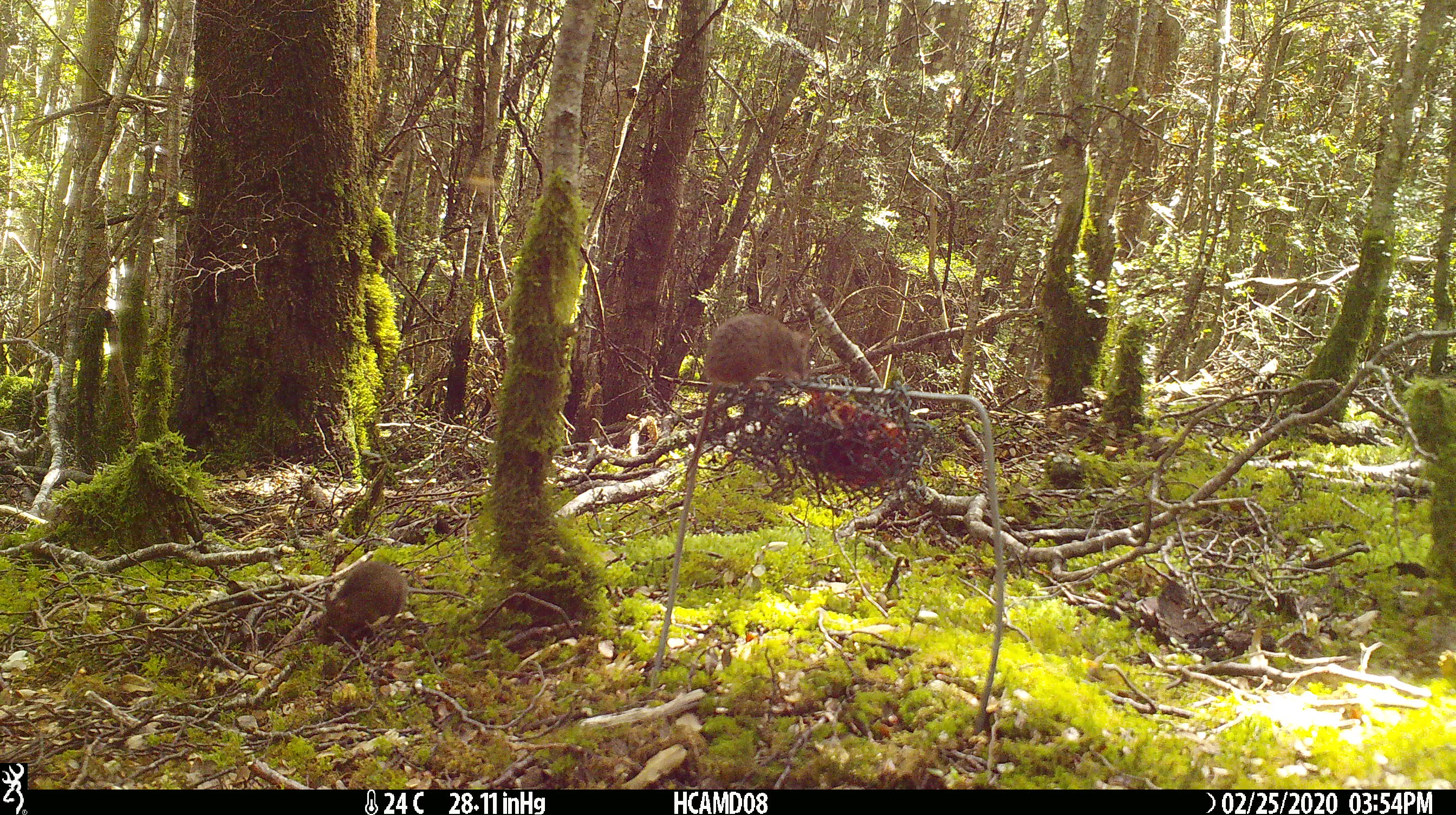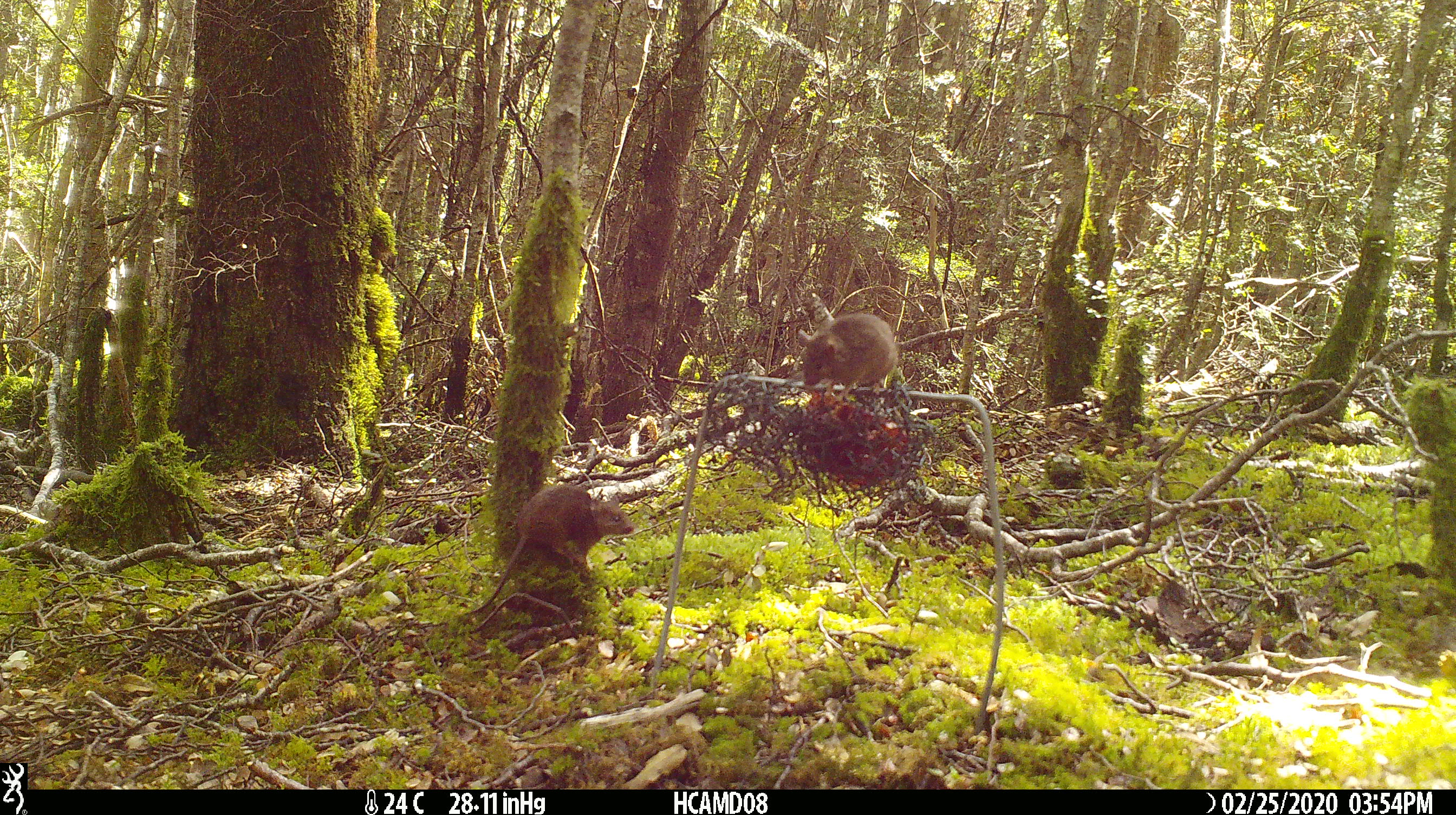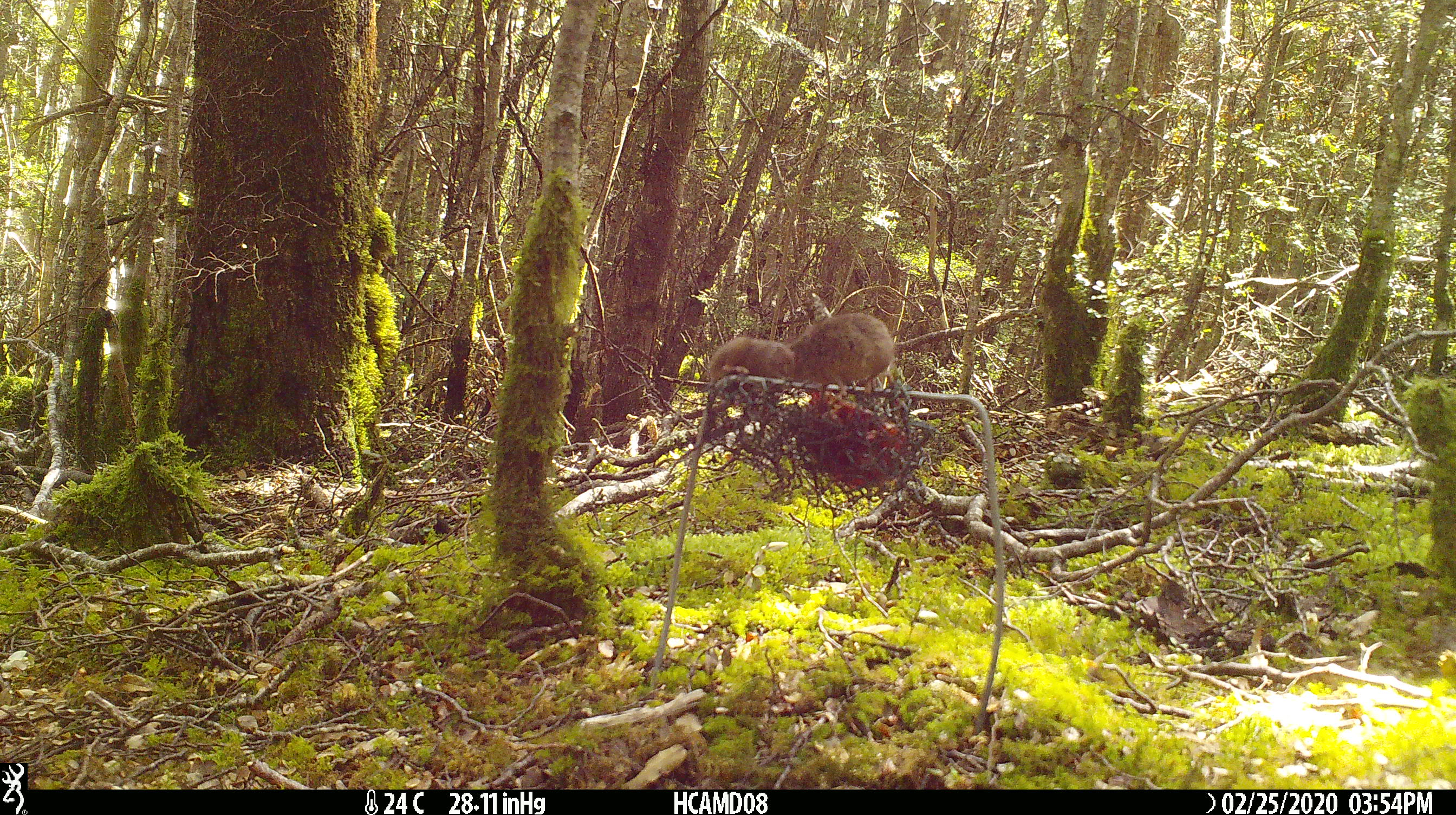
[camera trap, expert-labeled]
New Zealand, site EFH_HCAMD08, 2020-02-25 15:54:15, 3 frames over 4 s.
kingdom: Animalia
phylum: Chordata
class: Mammalia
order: Rodentia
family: Muridae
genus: Mus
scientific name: Mus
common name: mouse